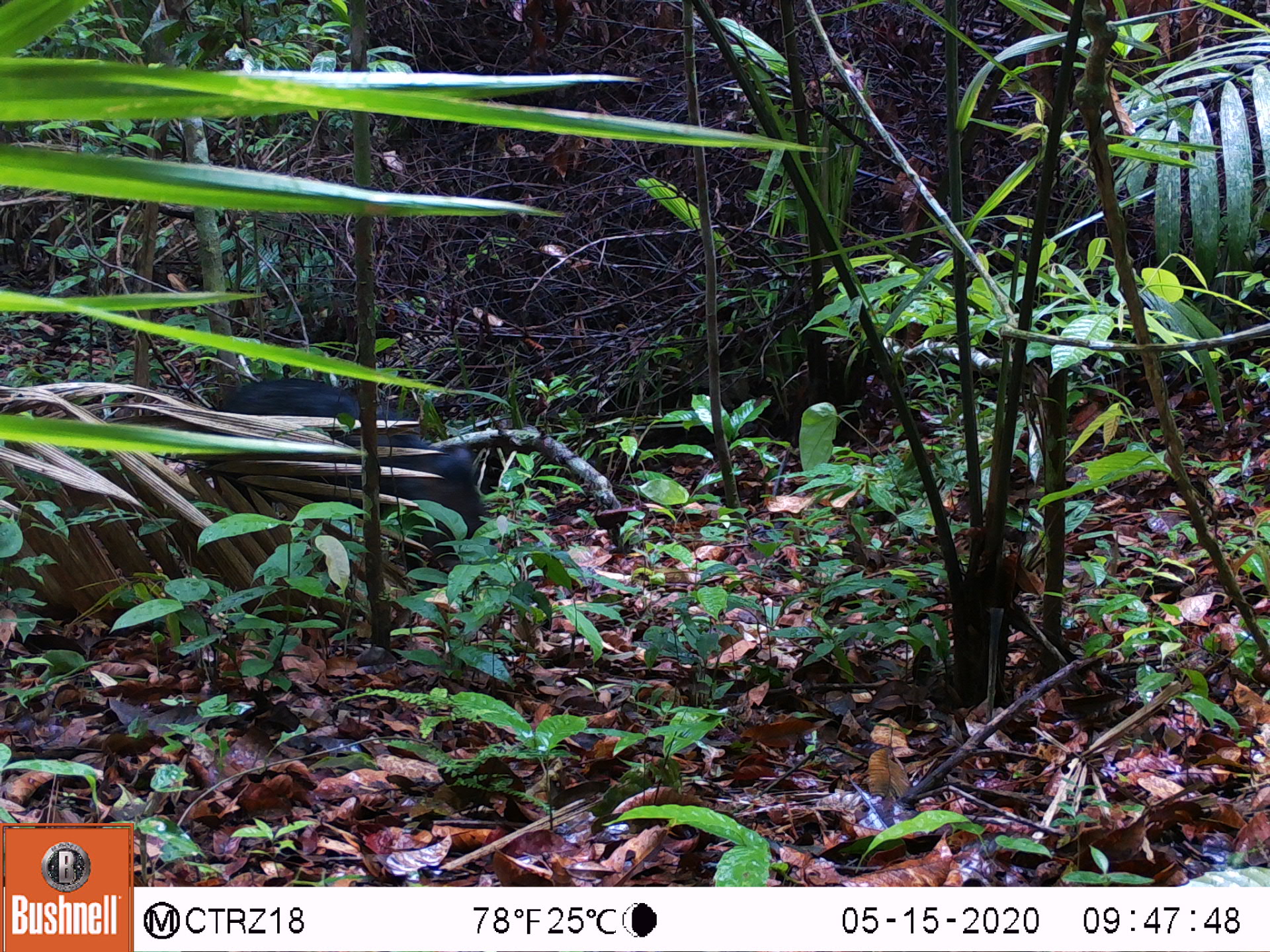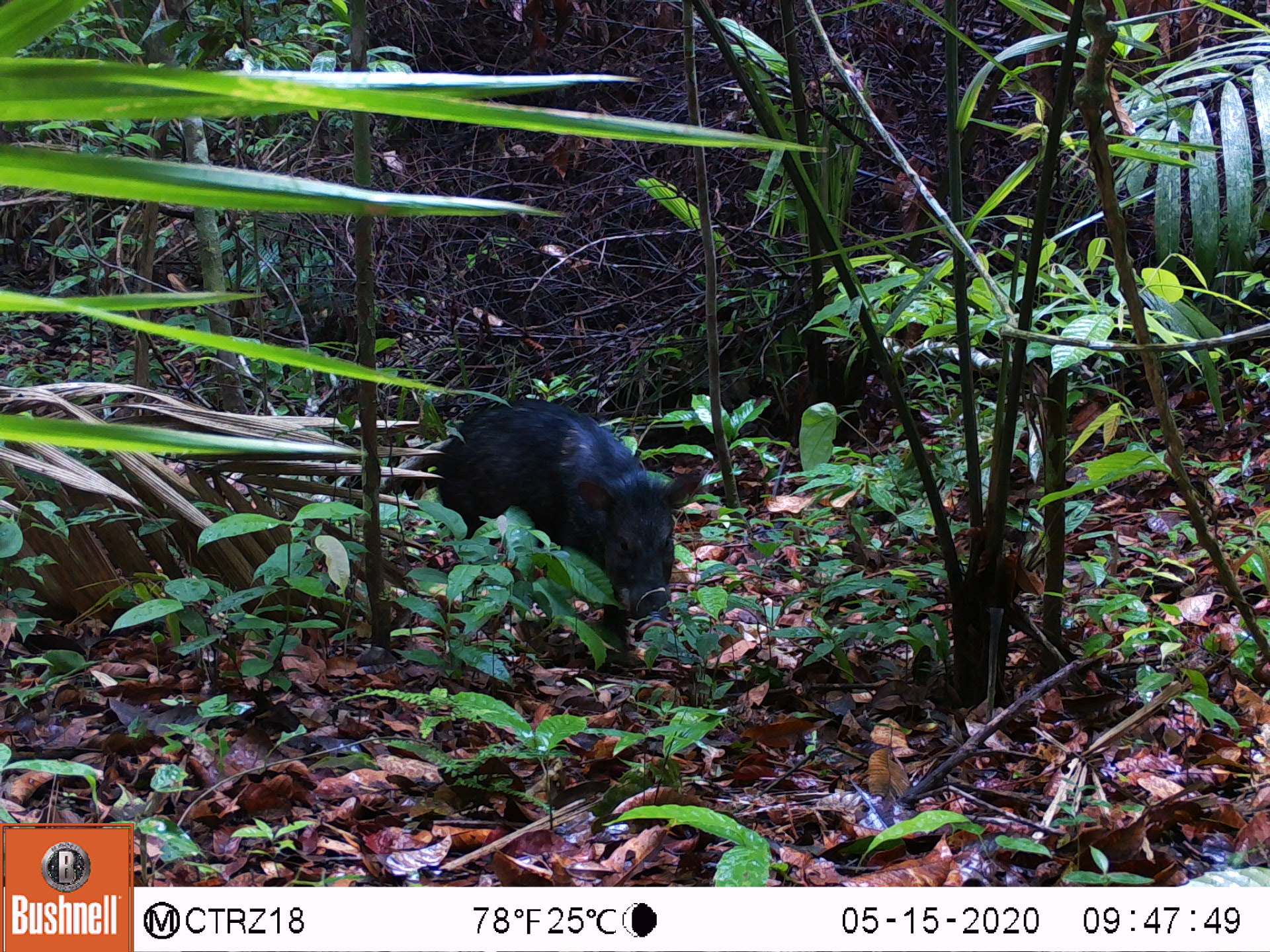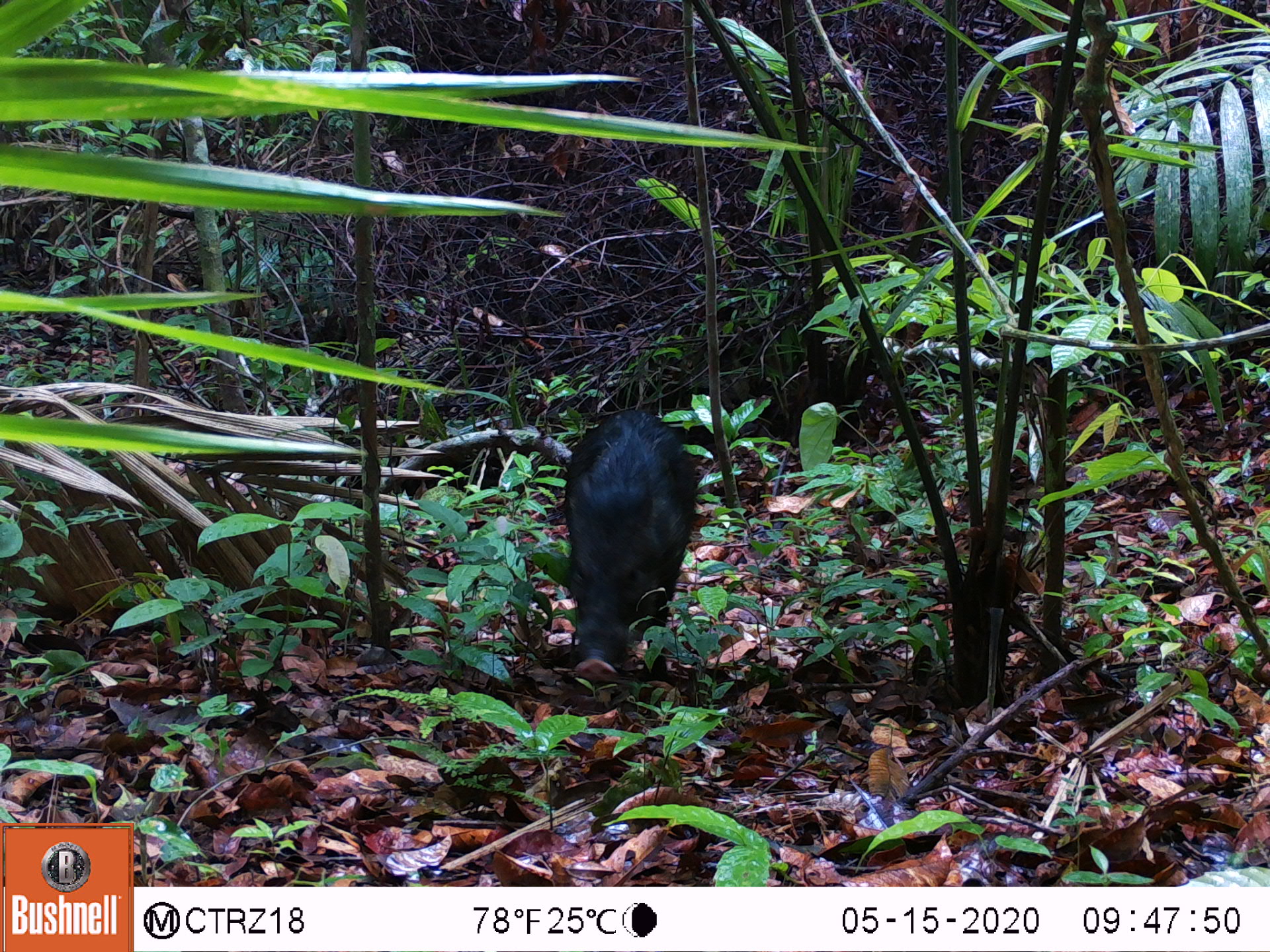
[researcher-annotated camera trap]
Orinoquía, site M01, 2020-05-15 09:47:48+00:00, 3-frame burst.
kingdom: Animalia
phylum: Chordata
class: Mammalia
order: Artiodactyla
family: Tayassuidae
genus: Pecari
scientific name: Pecari tajacu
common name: collared peccary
Collared peccary (Pecari tajacu).